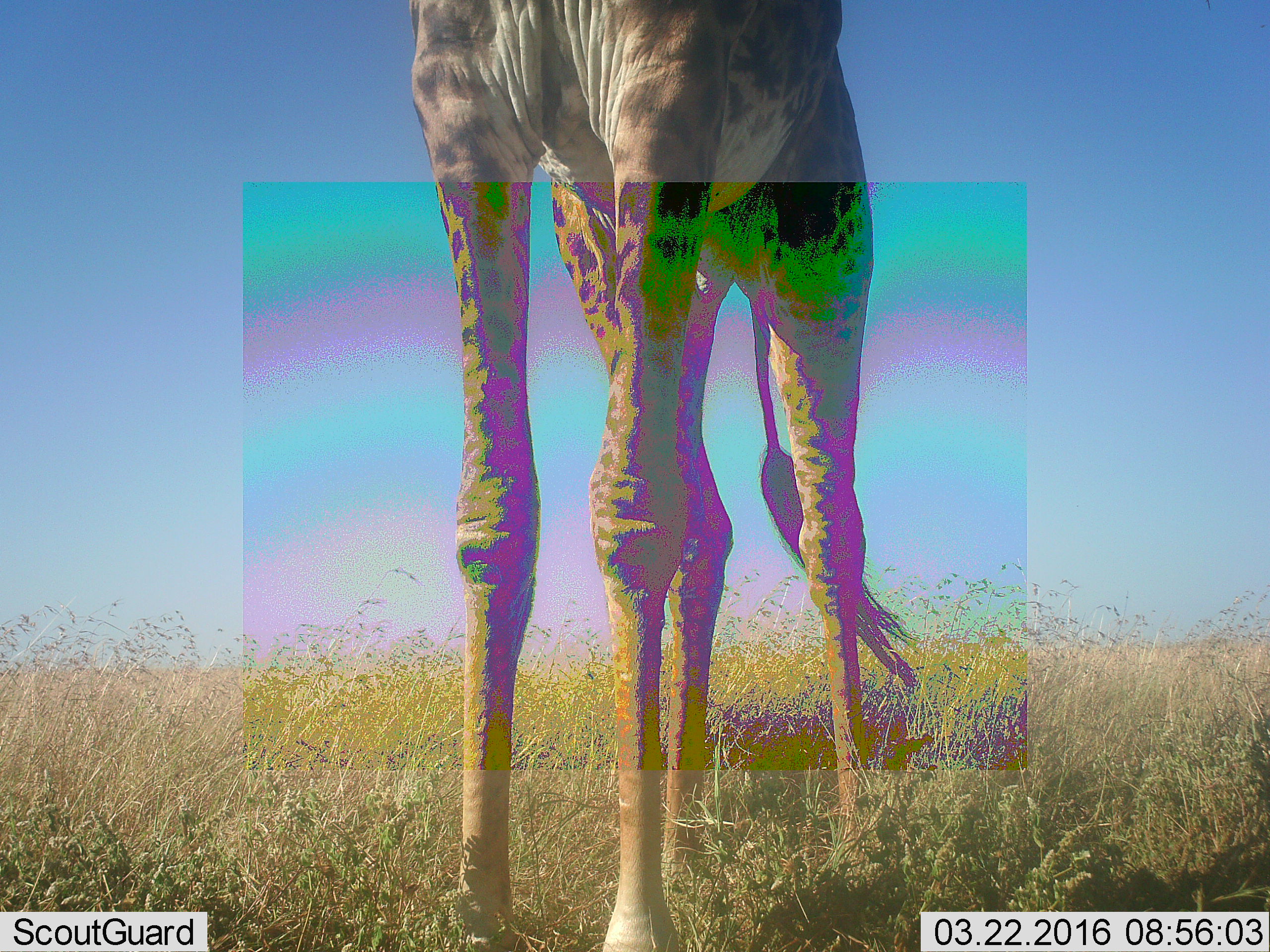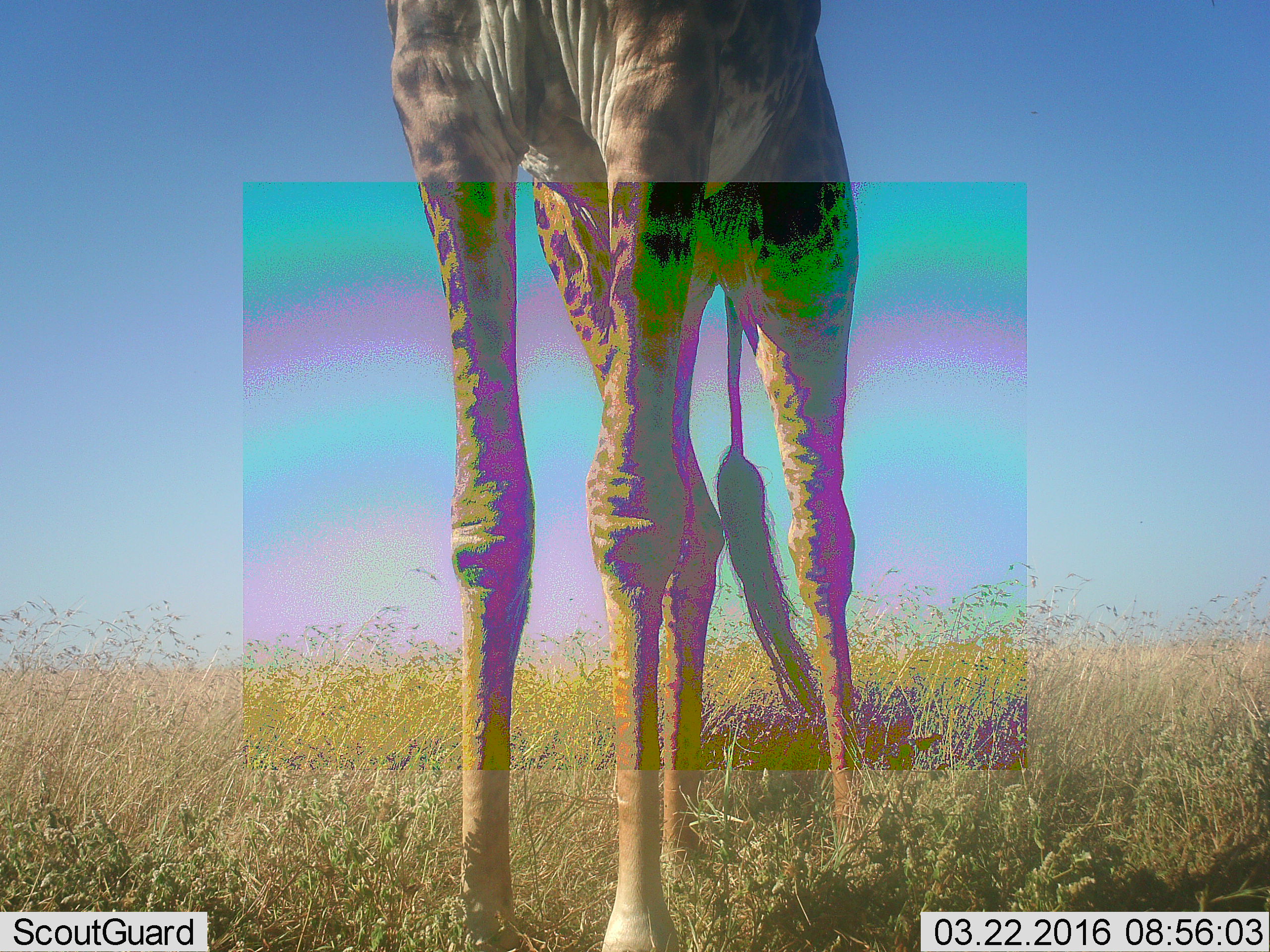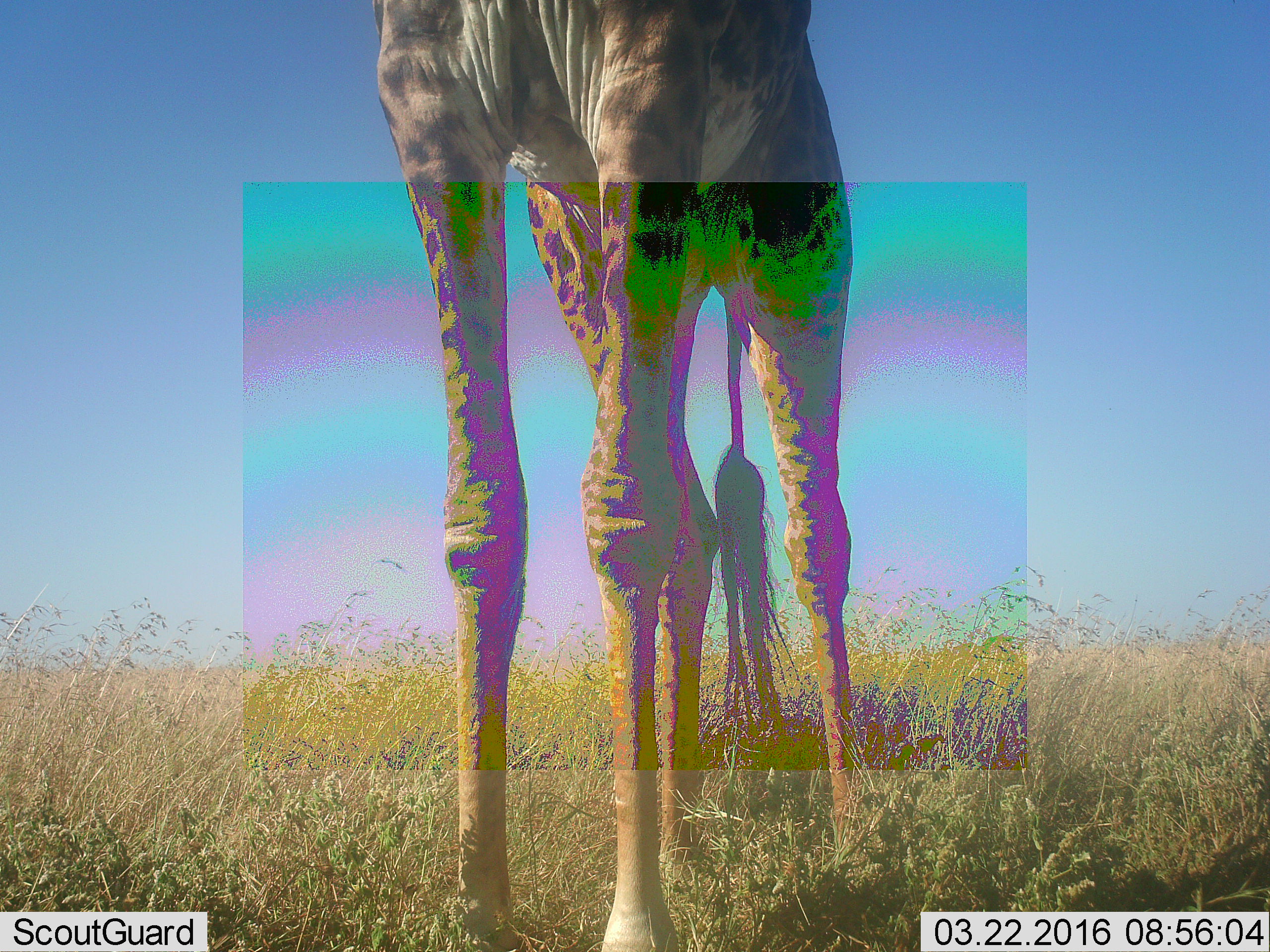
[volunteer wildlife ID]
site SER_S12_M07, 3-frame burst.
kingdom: Animalia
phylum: Chordata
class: Mammalia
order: Artiodactyla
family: Giraffidae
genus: Giraffa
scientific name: Giraffa camelopardalis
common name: giraffe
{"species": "giraffe (Giraffa camelopardalis)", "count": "1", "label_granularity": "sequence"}